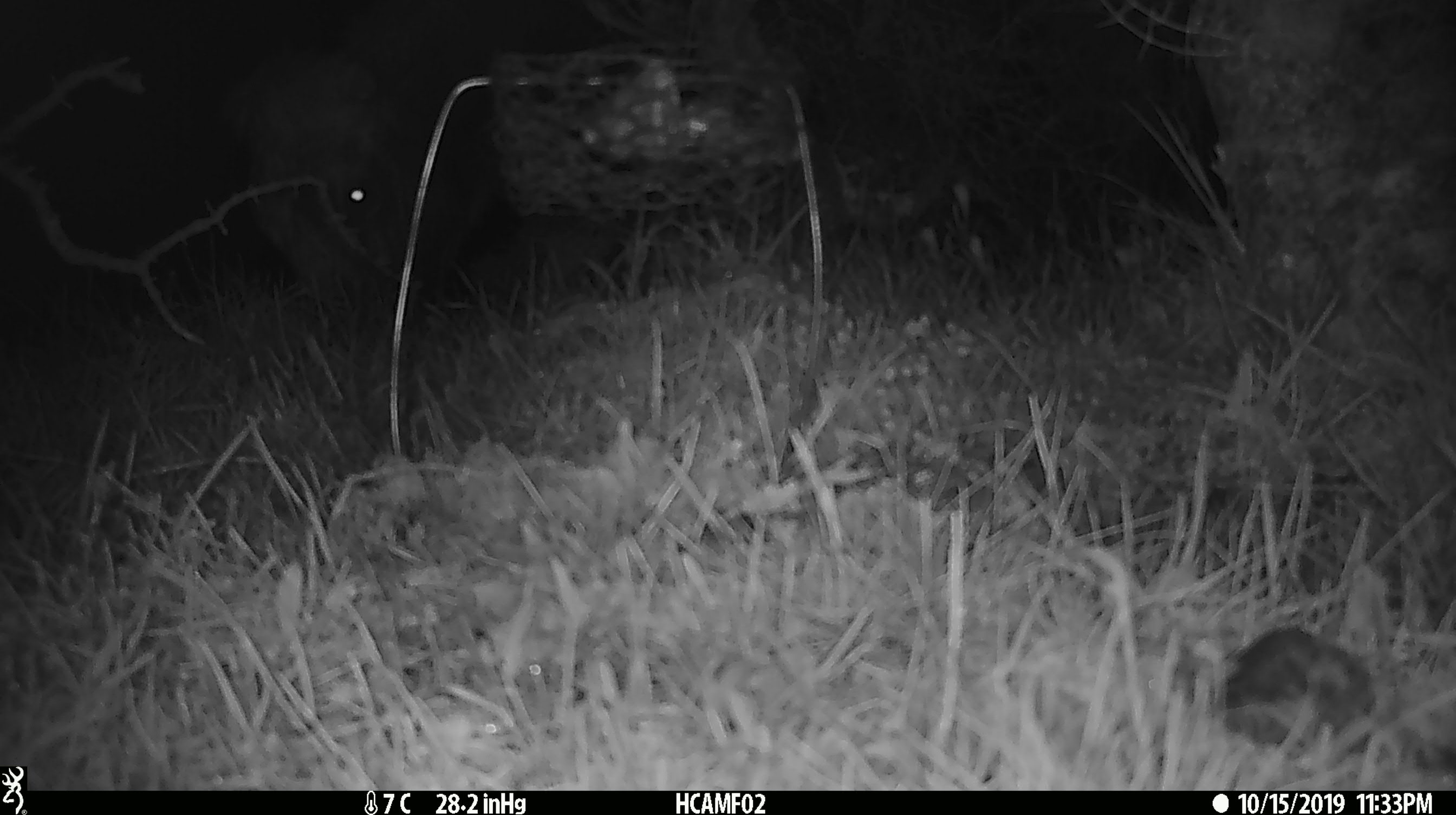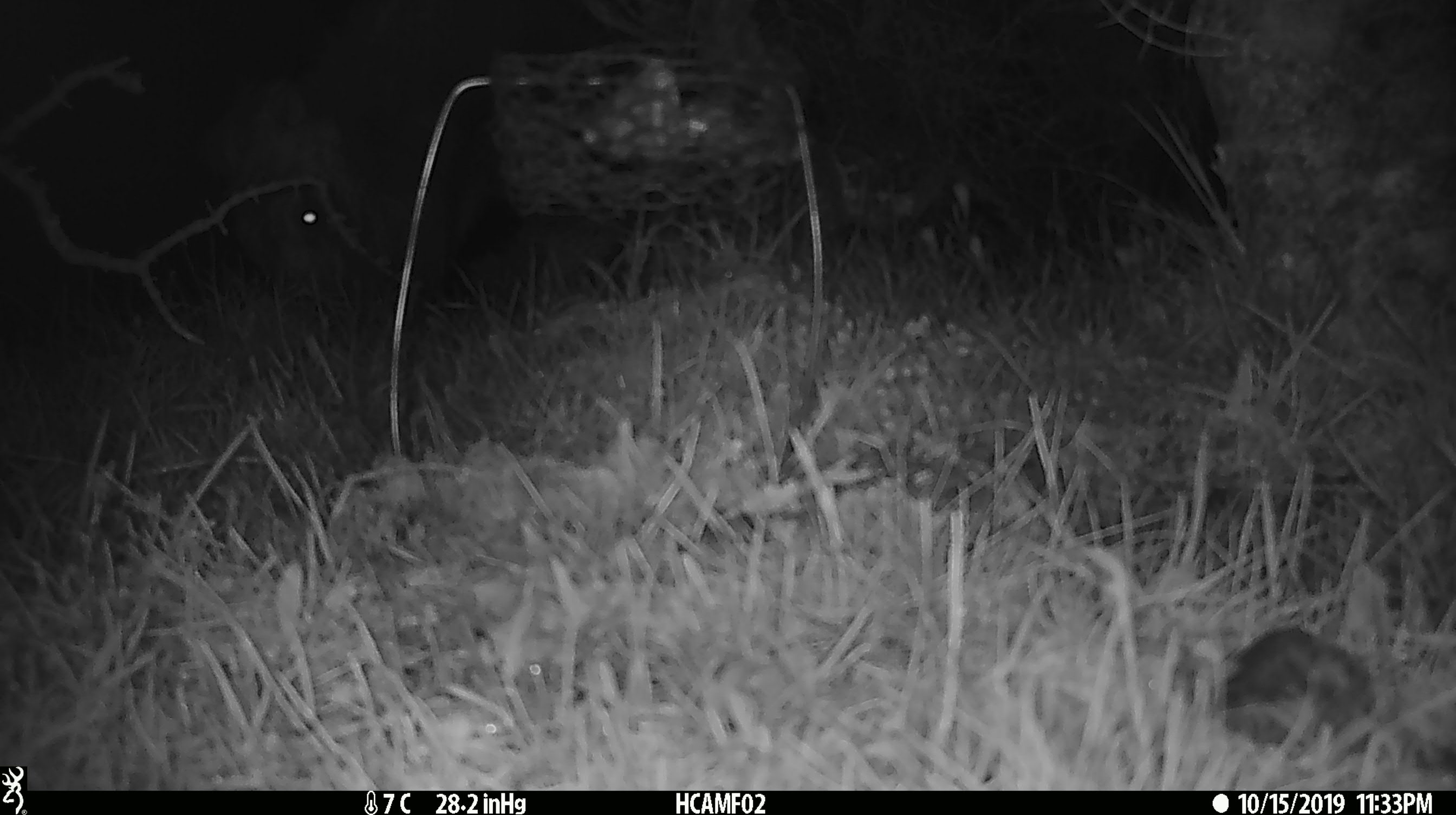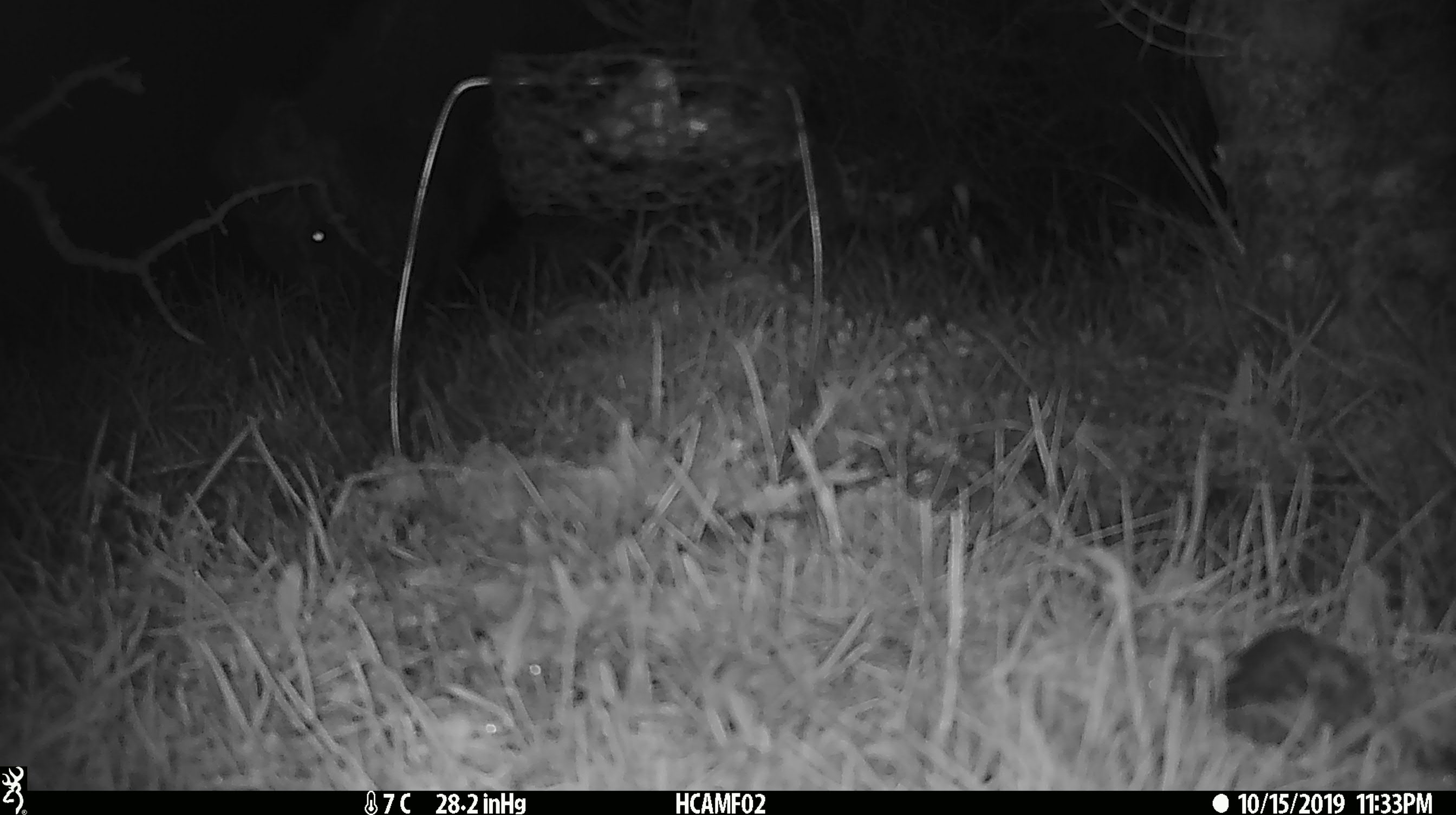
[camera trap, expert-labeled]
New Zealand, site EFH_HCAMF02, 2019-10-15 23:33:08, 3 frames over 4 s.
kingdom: Animalia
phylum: Chordata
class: Mammalia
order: Rodentia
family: Muridae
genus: Mus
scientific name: Mus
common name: mouse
Mouse (Mus).